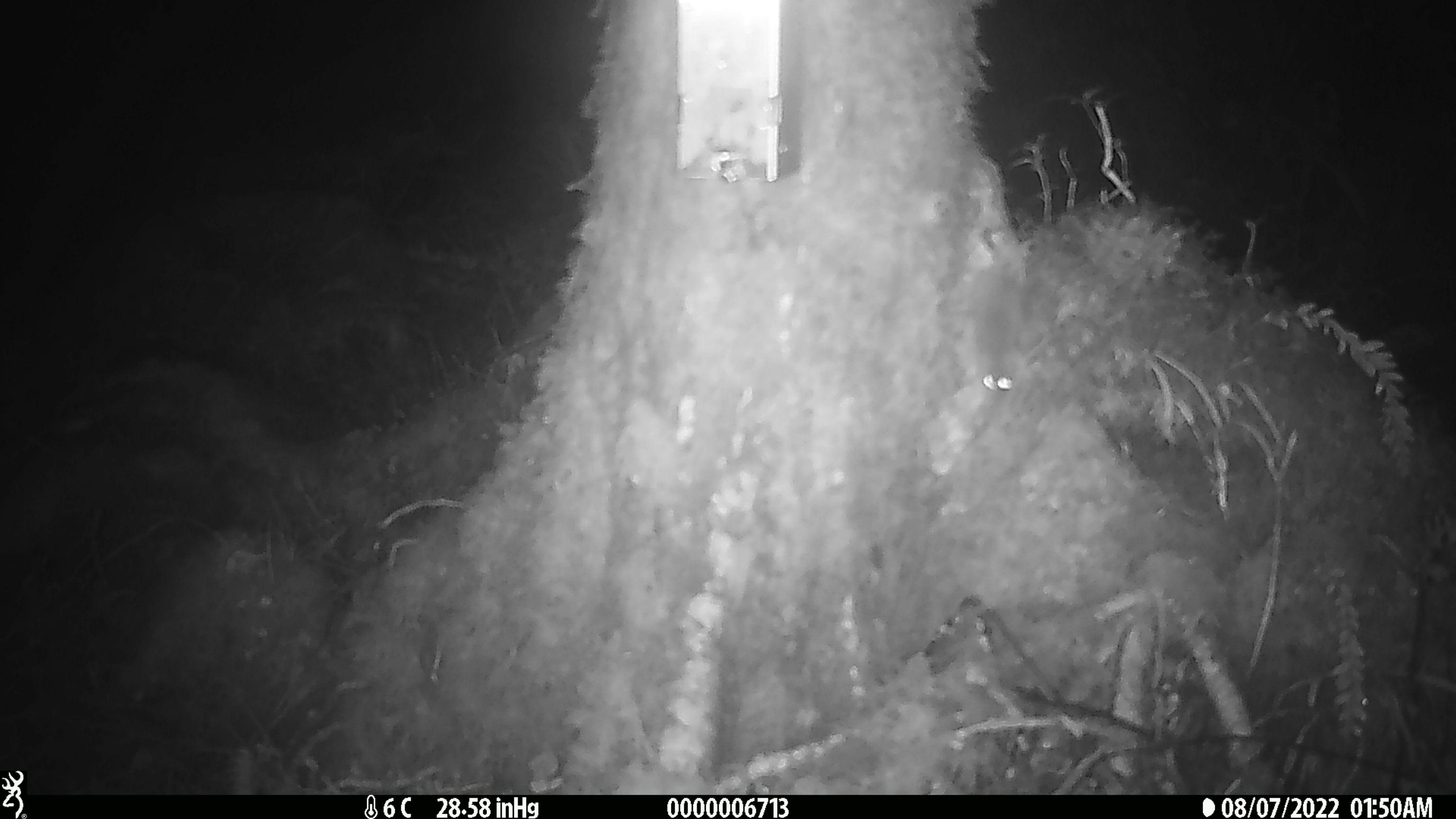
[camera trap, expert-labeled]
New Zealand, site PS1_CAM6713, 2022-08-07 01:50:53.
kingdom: Animalia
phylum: Chordata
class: Mammalia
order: Rodentia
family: Muridae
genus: Mus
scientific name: Mus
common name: mouse